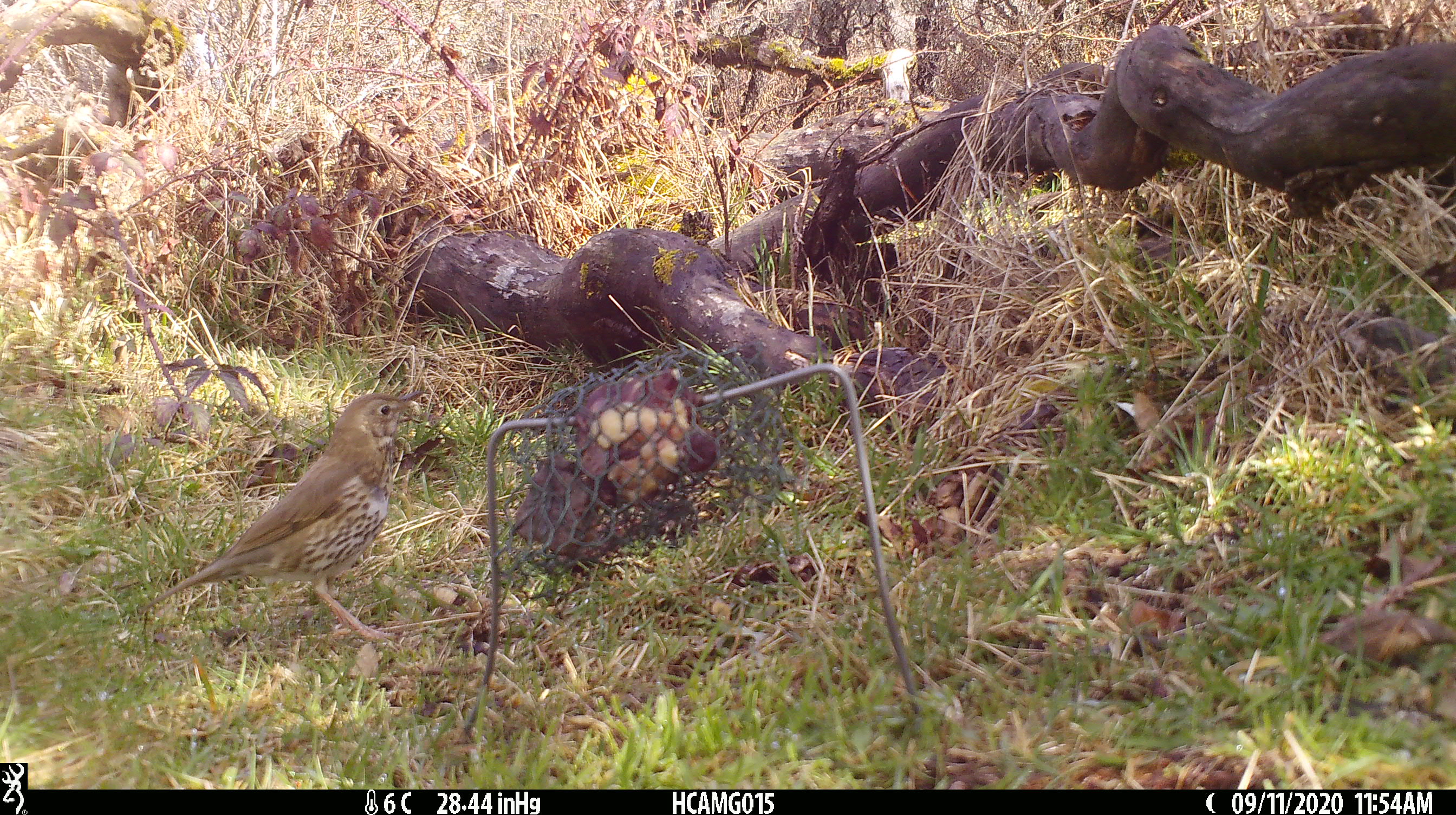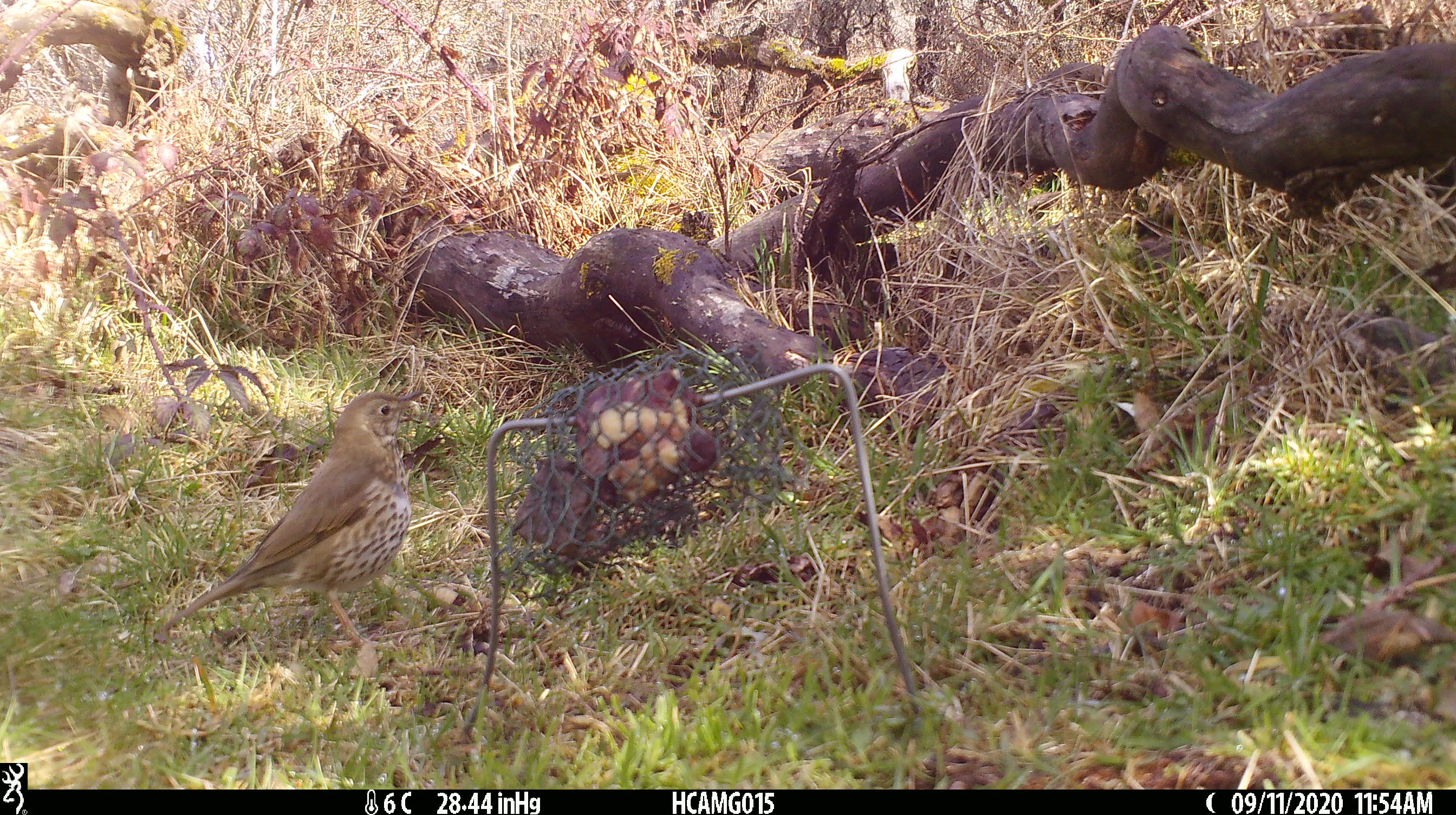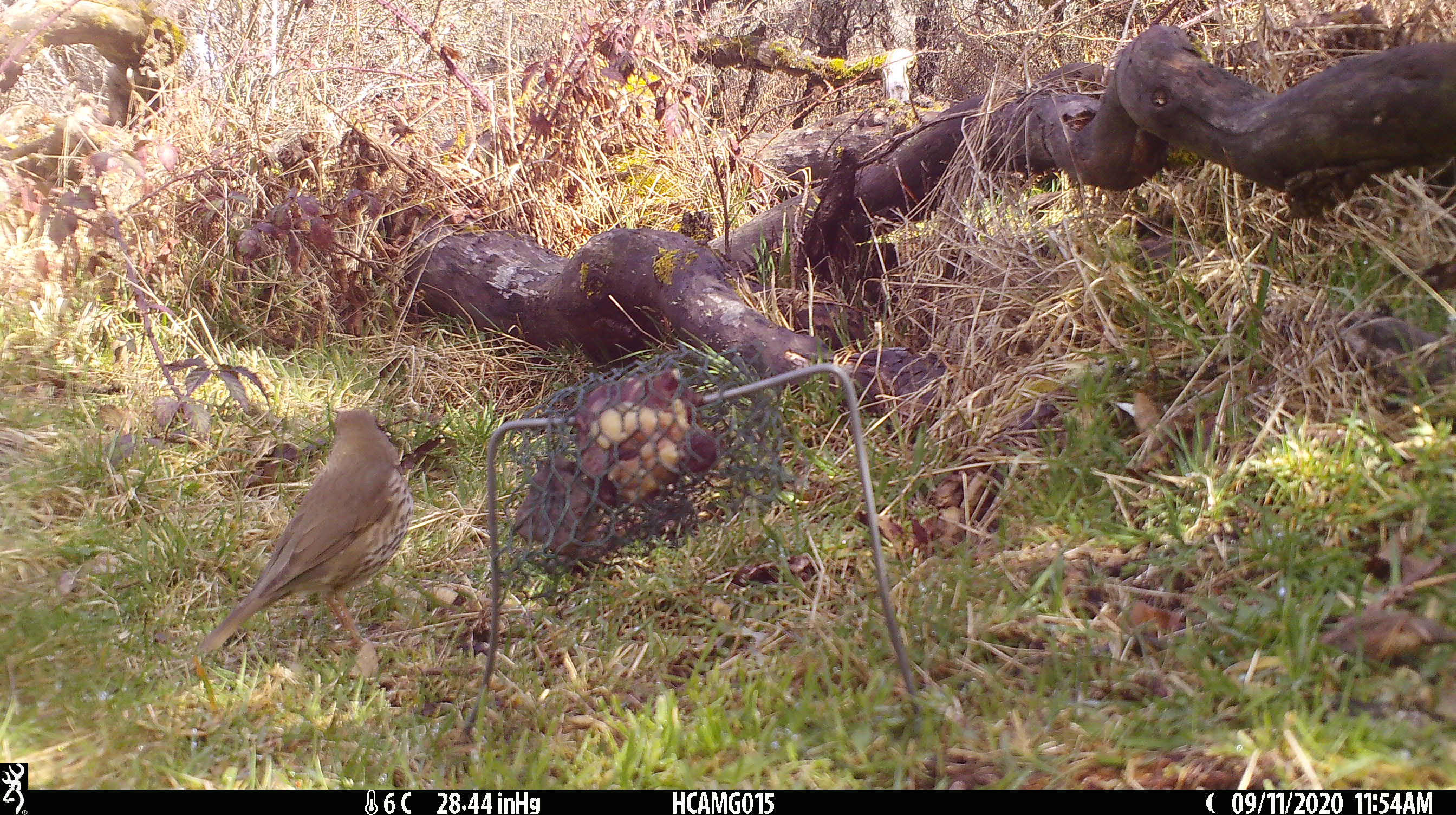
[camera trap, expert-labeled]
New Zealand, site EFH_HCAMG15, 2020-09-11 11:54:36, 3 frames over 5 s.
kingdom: Animalia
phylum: Chordata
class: Aves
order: Passeriformes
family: Turdidae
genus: Turdus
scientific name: Turdus philomelos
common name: song thrush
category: thrush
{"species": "thrush (song thrush) (Turdus philomelos)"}